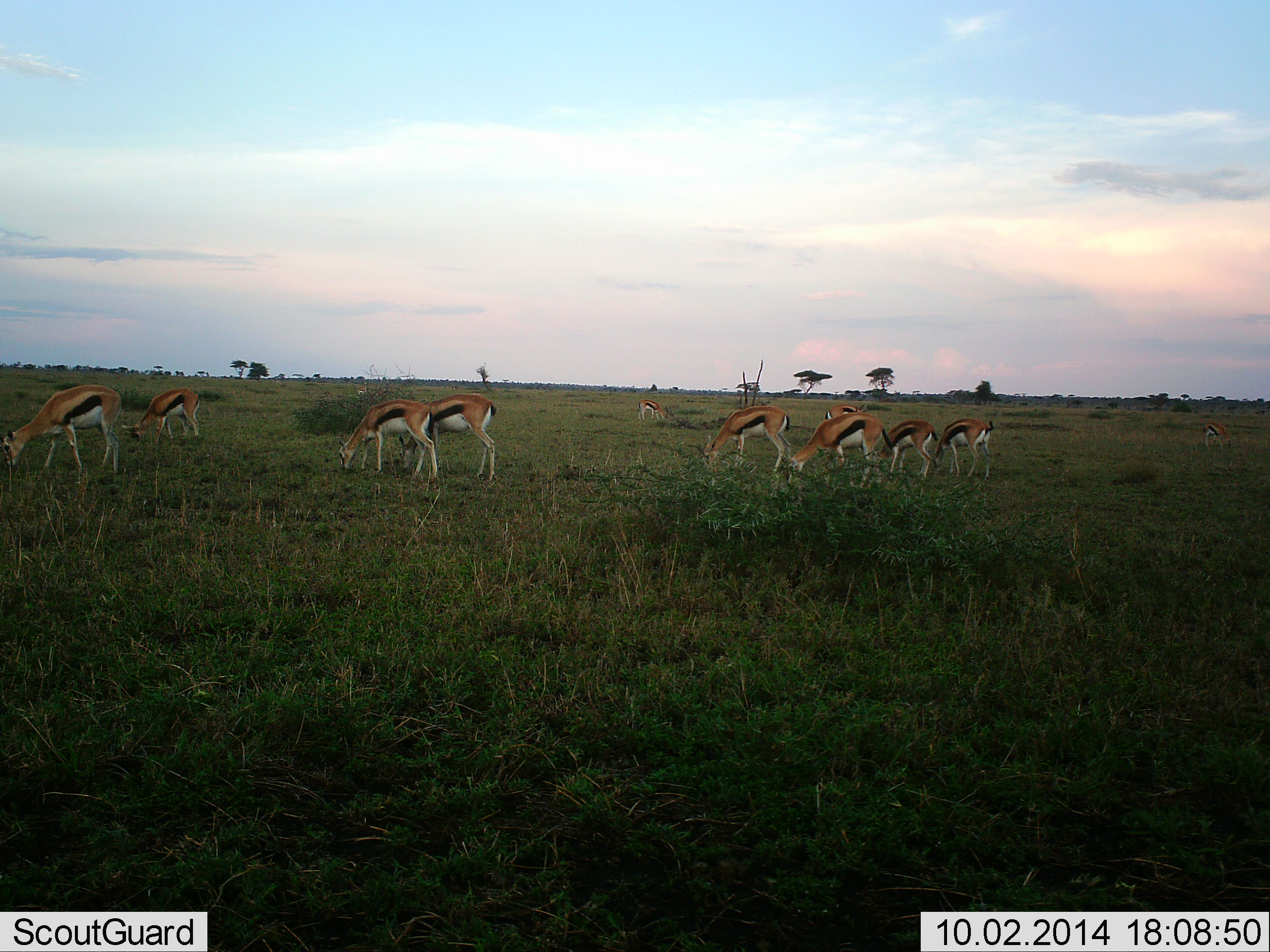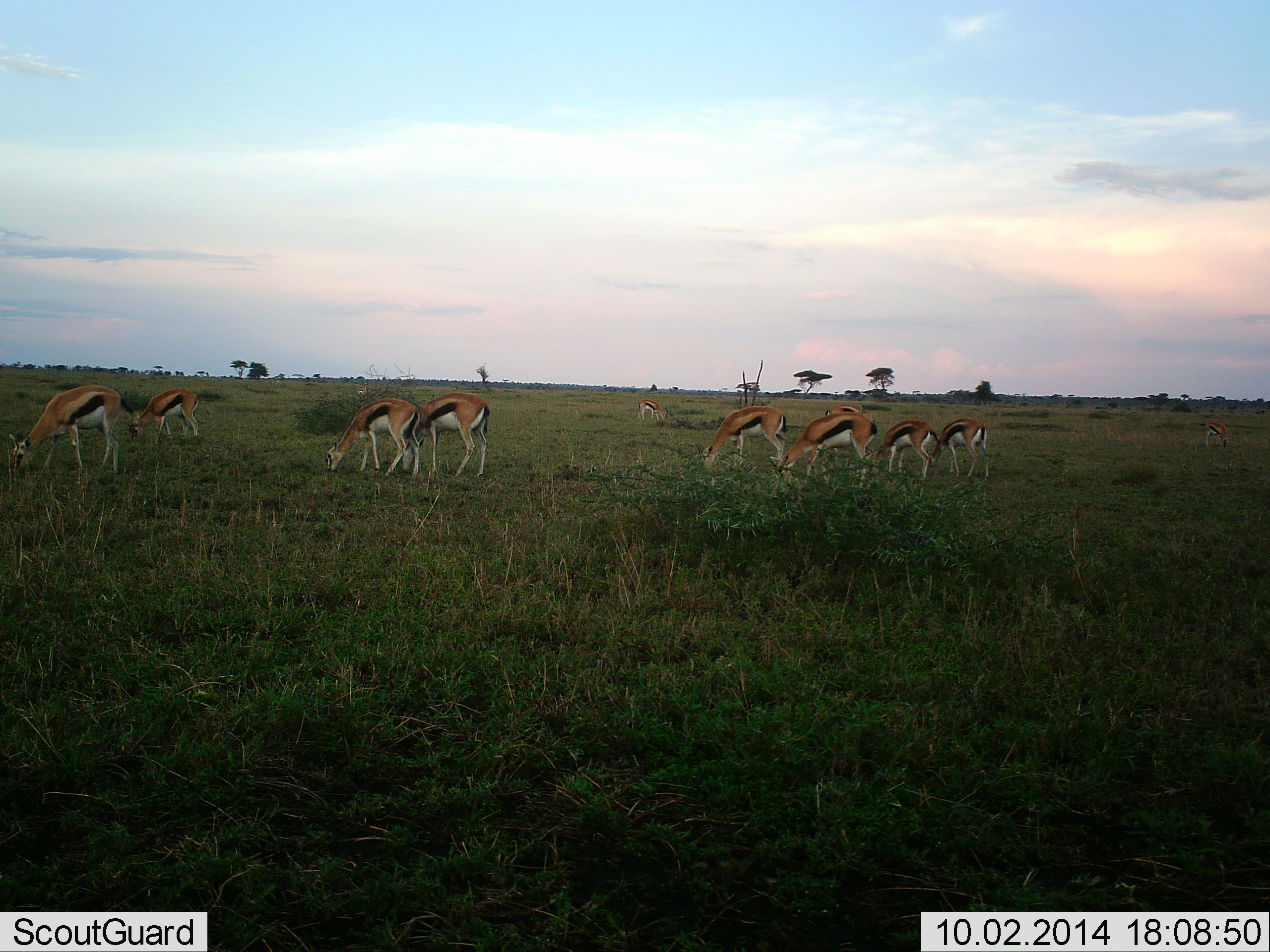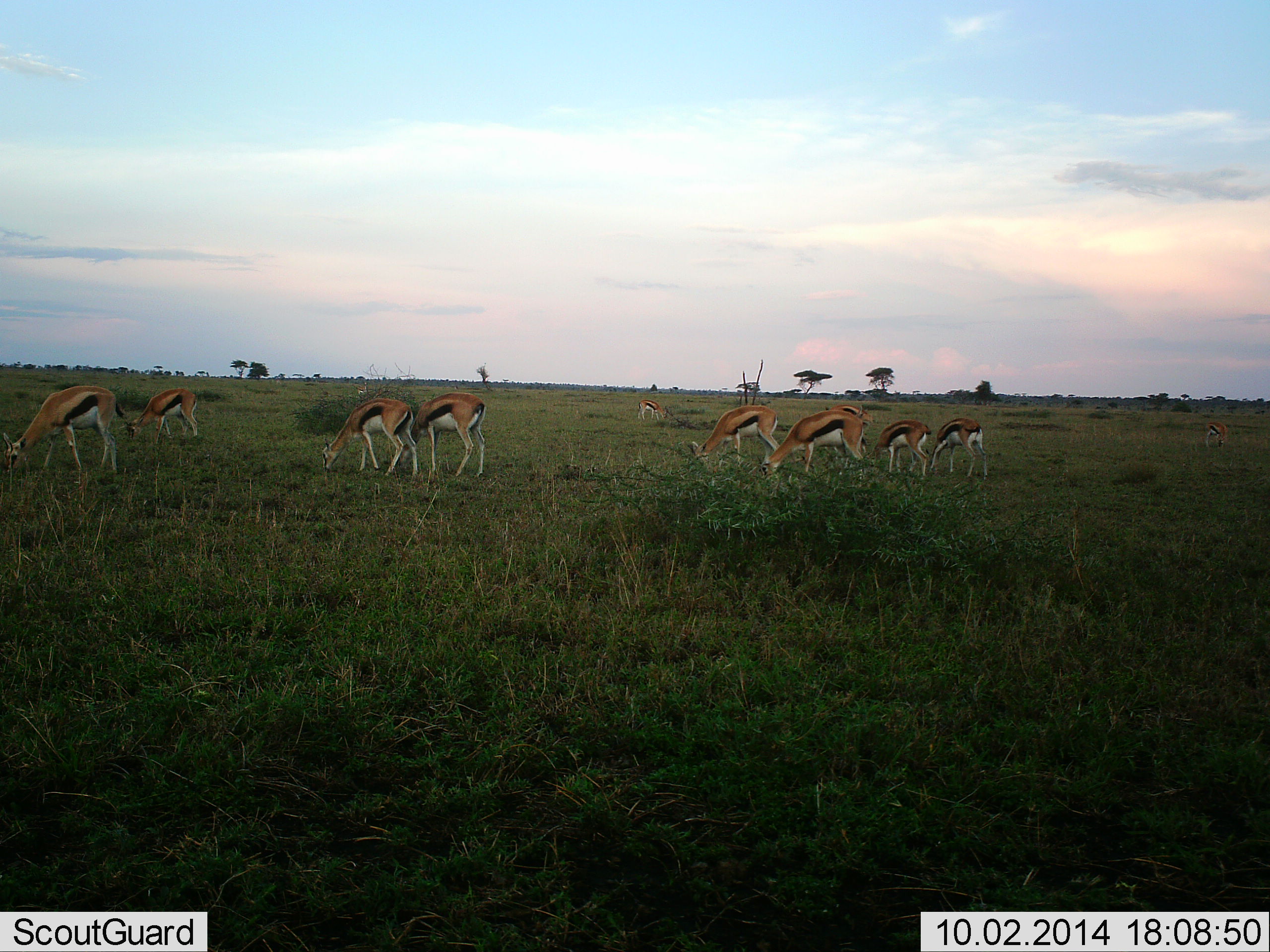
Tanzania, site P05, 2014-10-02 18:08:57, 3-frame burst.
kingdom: Animalia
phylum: Chordata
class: Mammalia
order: Artiodactyla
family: Bovidae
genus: Eudorcas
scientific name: Eudorcas thomsonii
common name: thomson's gazelle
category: gazellethomsons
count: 11-50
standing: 20%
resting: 0%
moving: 30%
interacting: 0%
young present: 0%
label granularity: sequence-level